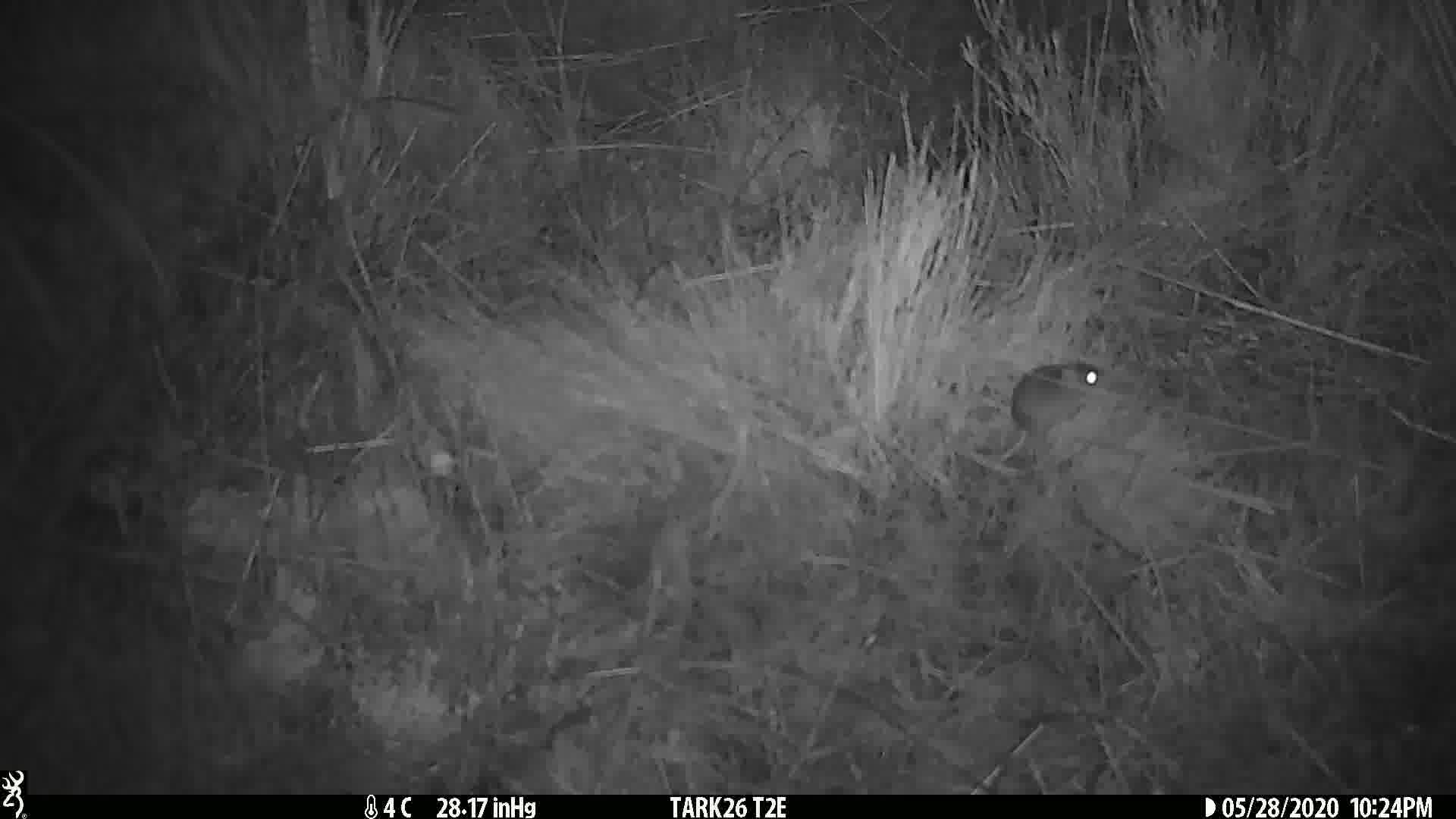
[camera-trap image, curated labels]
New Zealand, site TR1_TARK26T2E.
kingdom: Animalia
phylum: Chordata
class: Mammalia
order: Rodentia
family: Muridae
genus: Mus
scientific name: Mus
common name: mouse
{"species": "mouse (Mus)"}